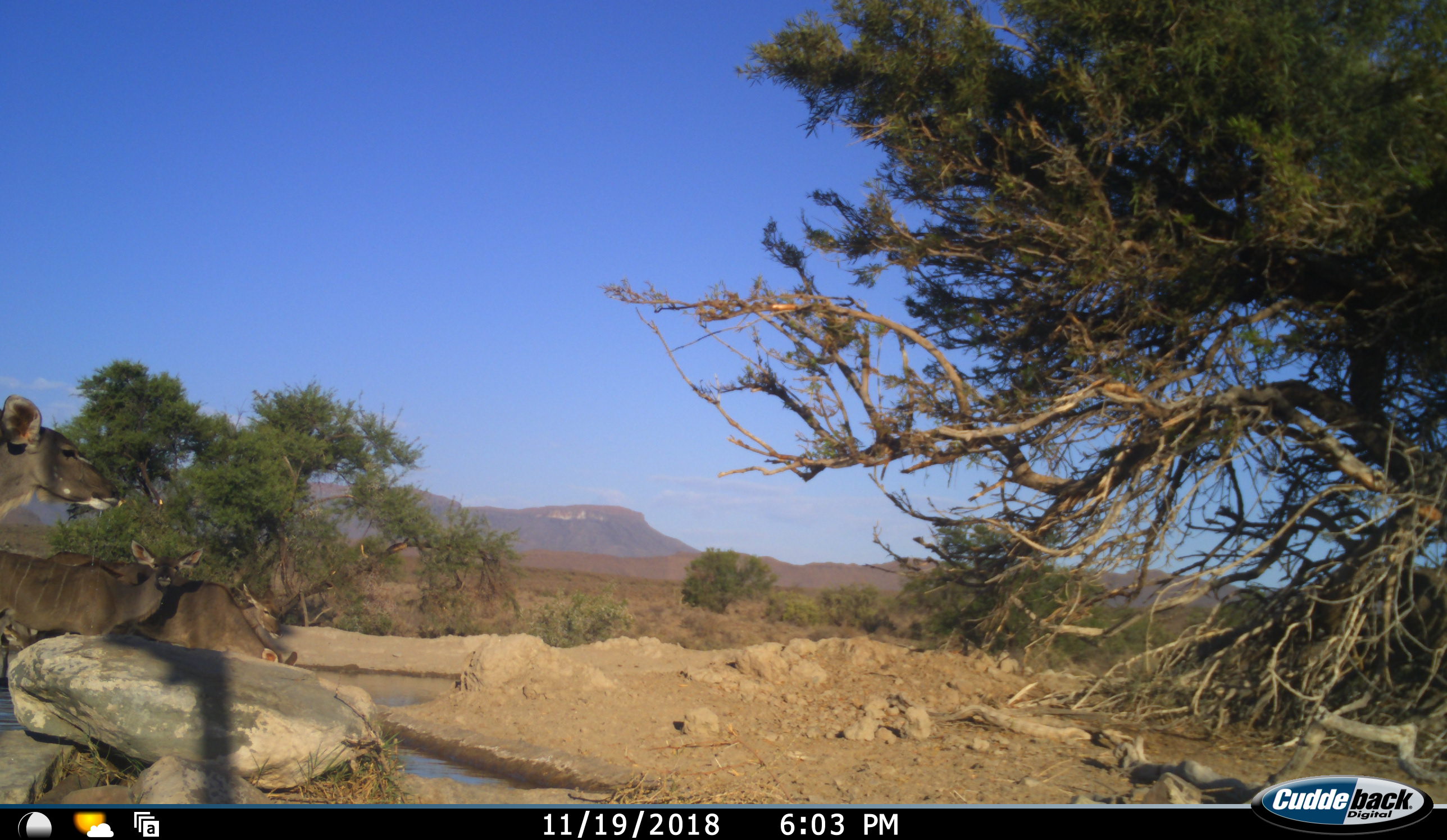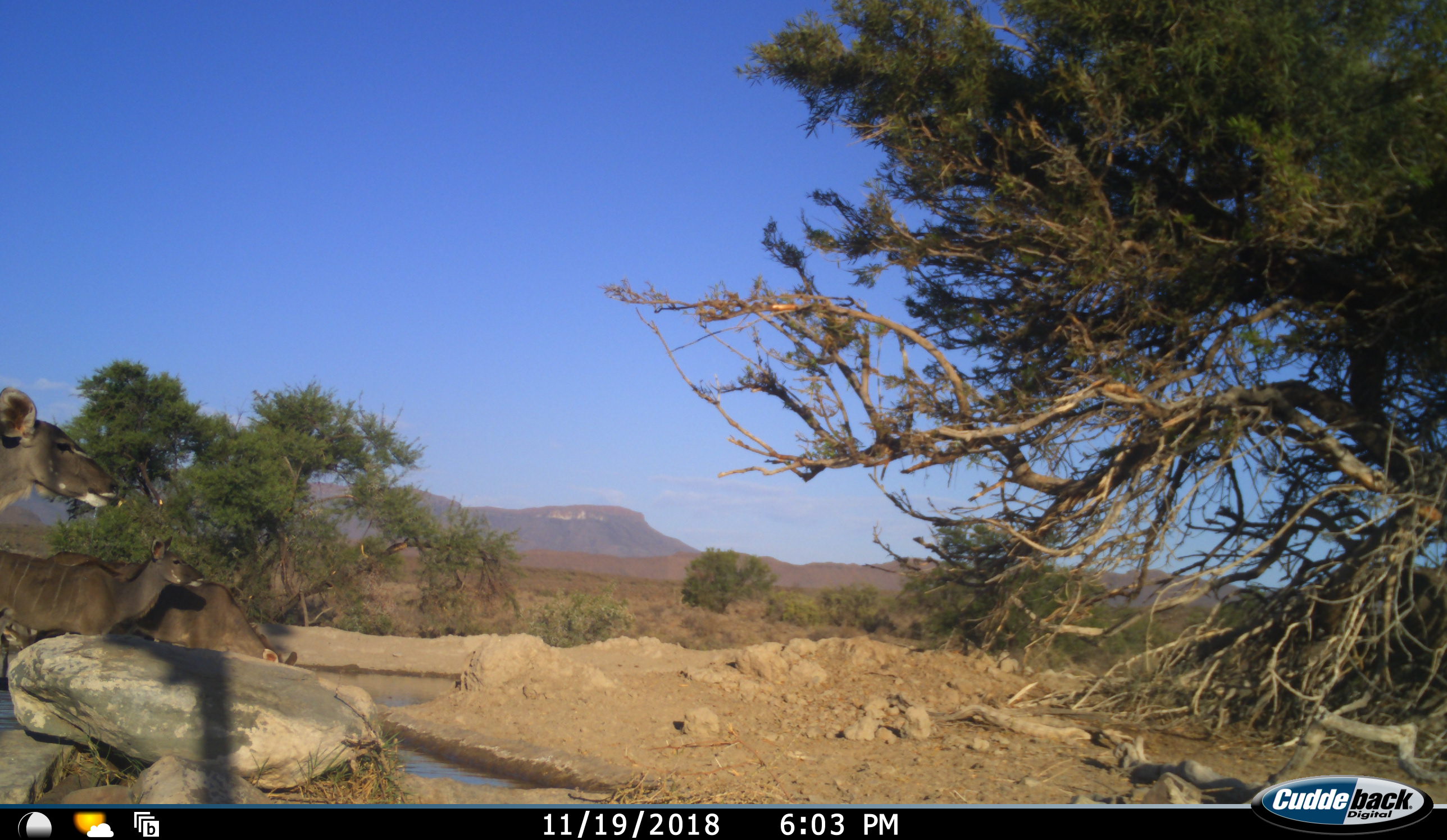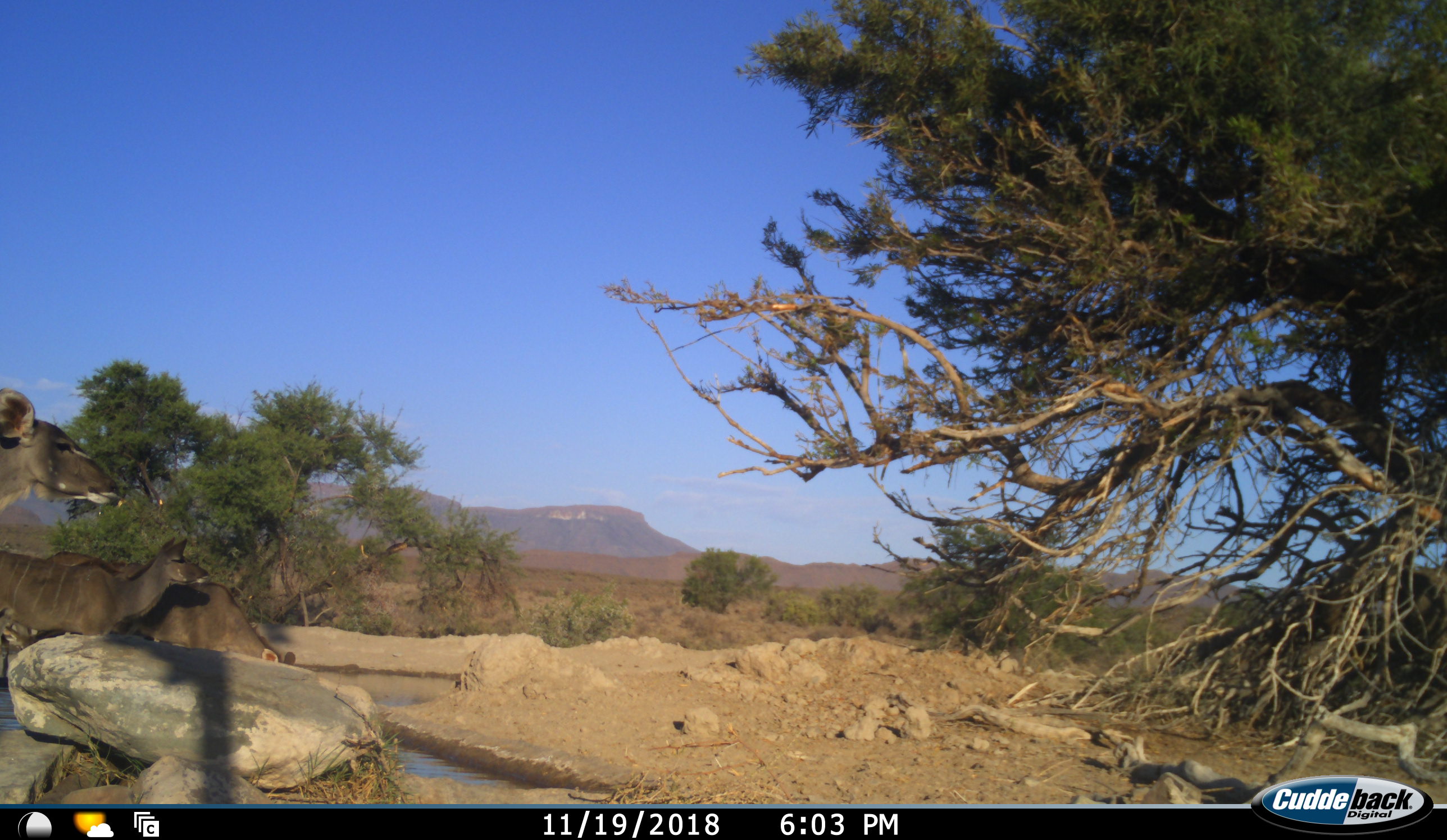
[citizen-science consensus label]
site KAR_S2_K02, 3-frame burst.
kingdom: Animalia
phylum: Chordata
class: Mammalia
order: Artiodactyla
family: Bovidae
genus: Tragelaphus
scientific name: Tragelaphus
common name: kudu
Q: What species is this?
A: Kudu (Tragelaphus).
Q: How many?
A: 3.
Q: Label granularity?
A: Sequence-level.